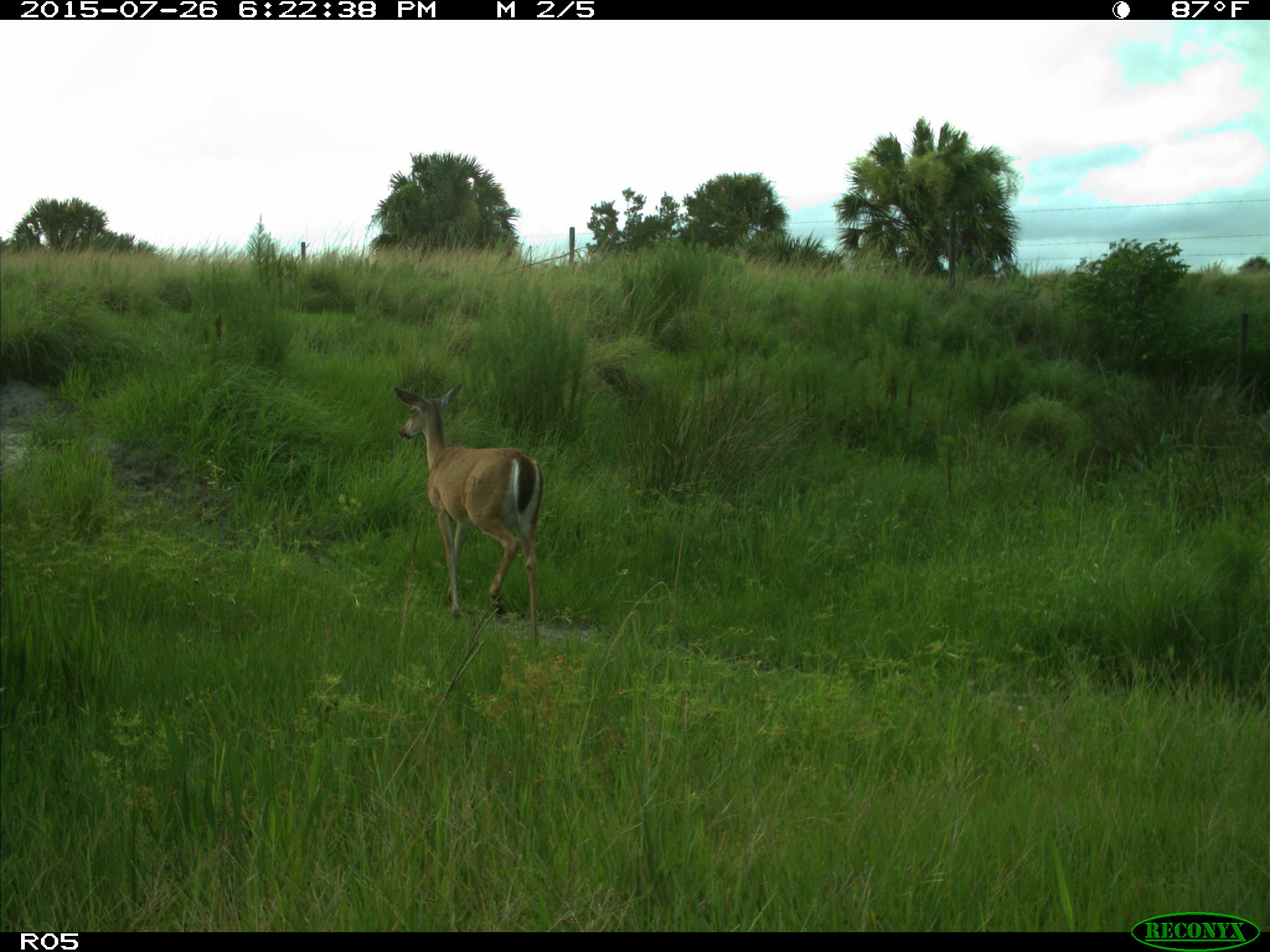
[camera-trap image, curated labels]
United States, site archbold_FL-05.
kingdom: Animalia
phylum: Chordata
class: Mammalia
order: Artiodactyla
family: Cervidae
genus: Odocoileus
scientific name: Odocoileus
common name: deer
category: unidentified deer